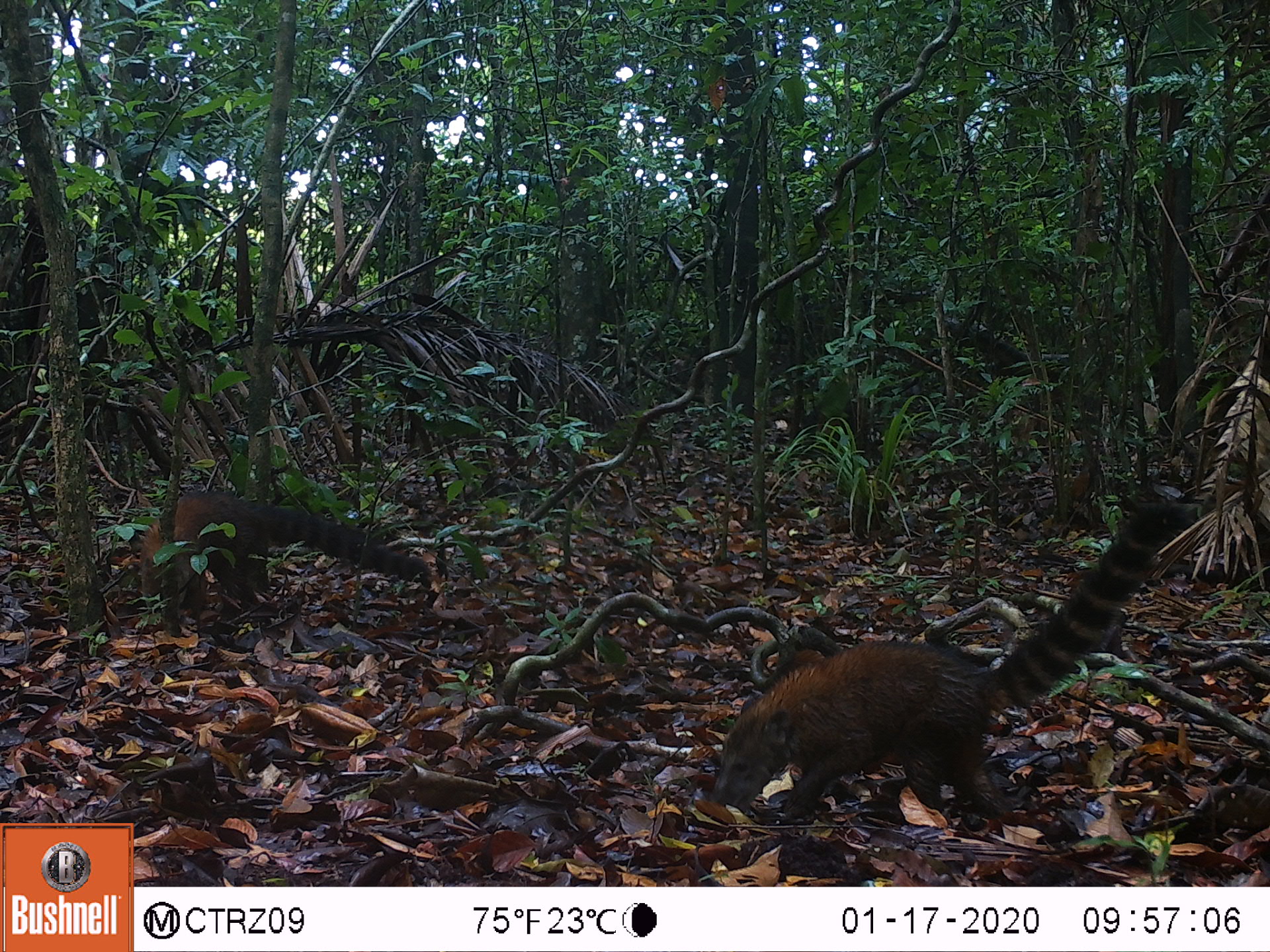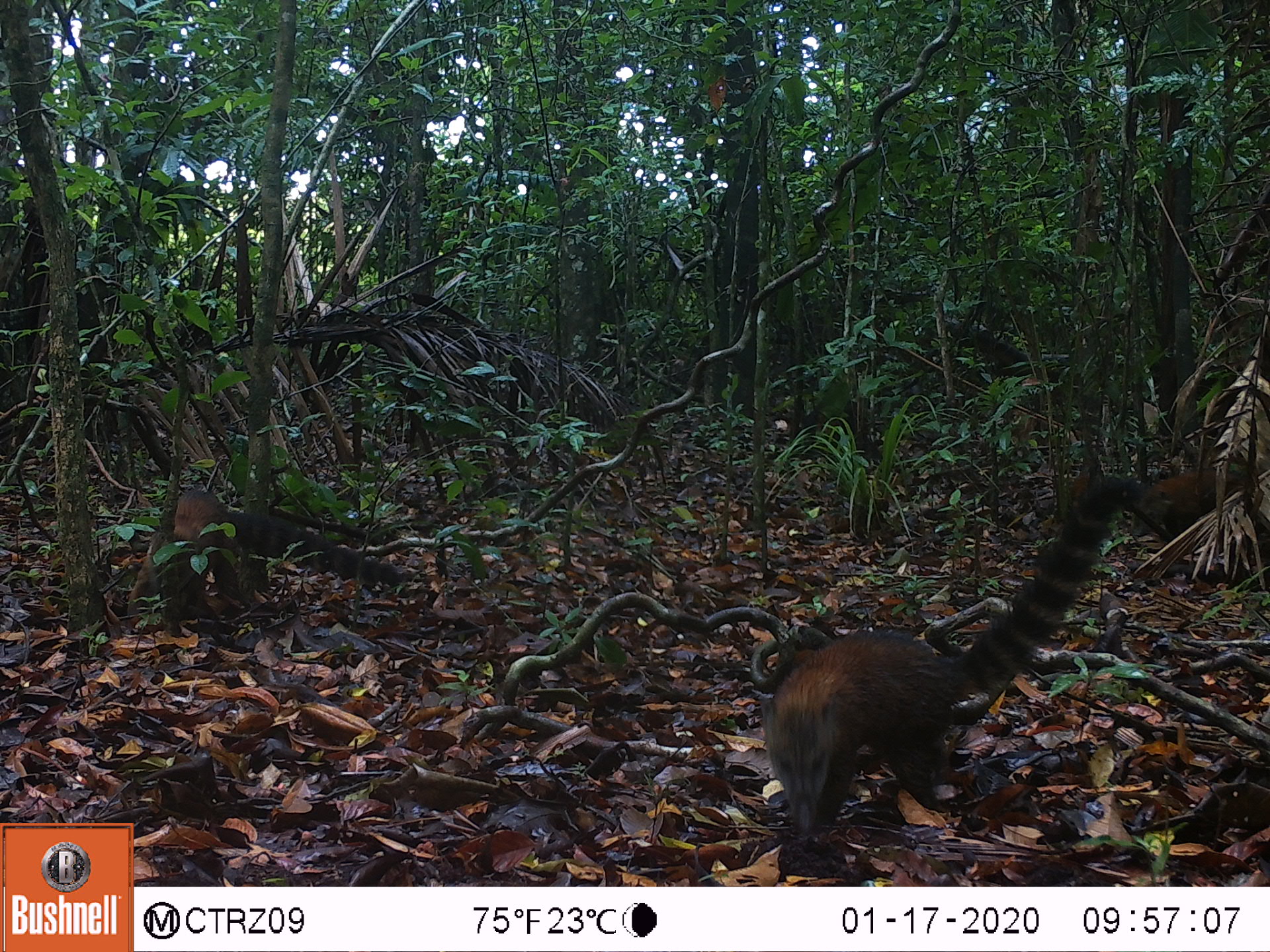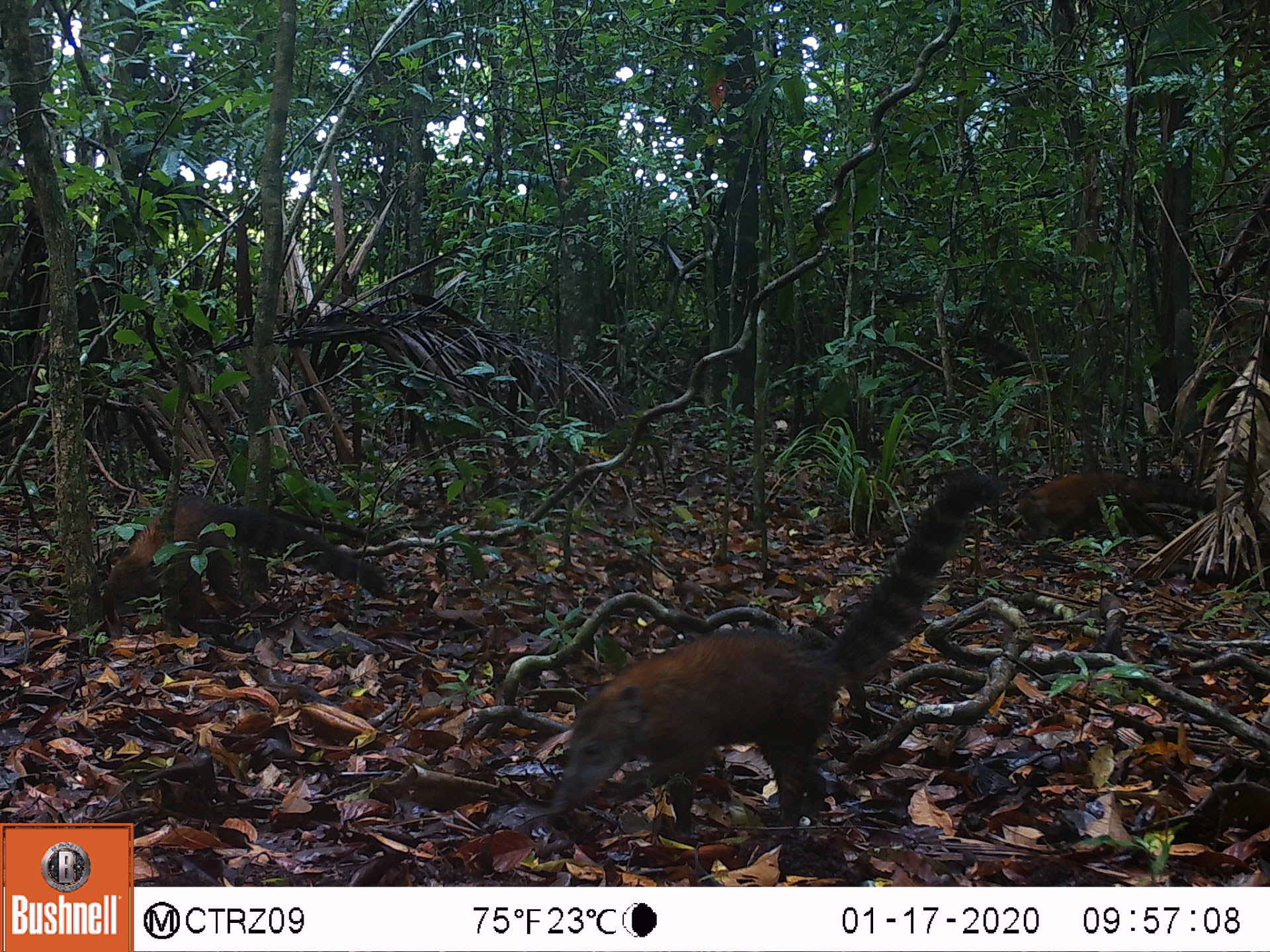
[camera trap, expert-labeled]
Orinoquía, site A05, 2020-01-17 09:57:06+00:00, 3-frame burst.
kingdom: Animalia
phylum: Chordata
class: Mammalia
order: Carnivora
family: Procyonidae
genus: Nasua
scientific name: Nasua nasua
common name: south american coati